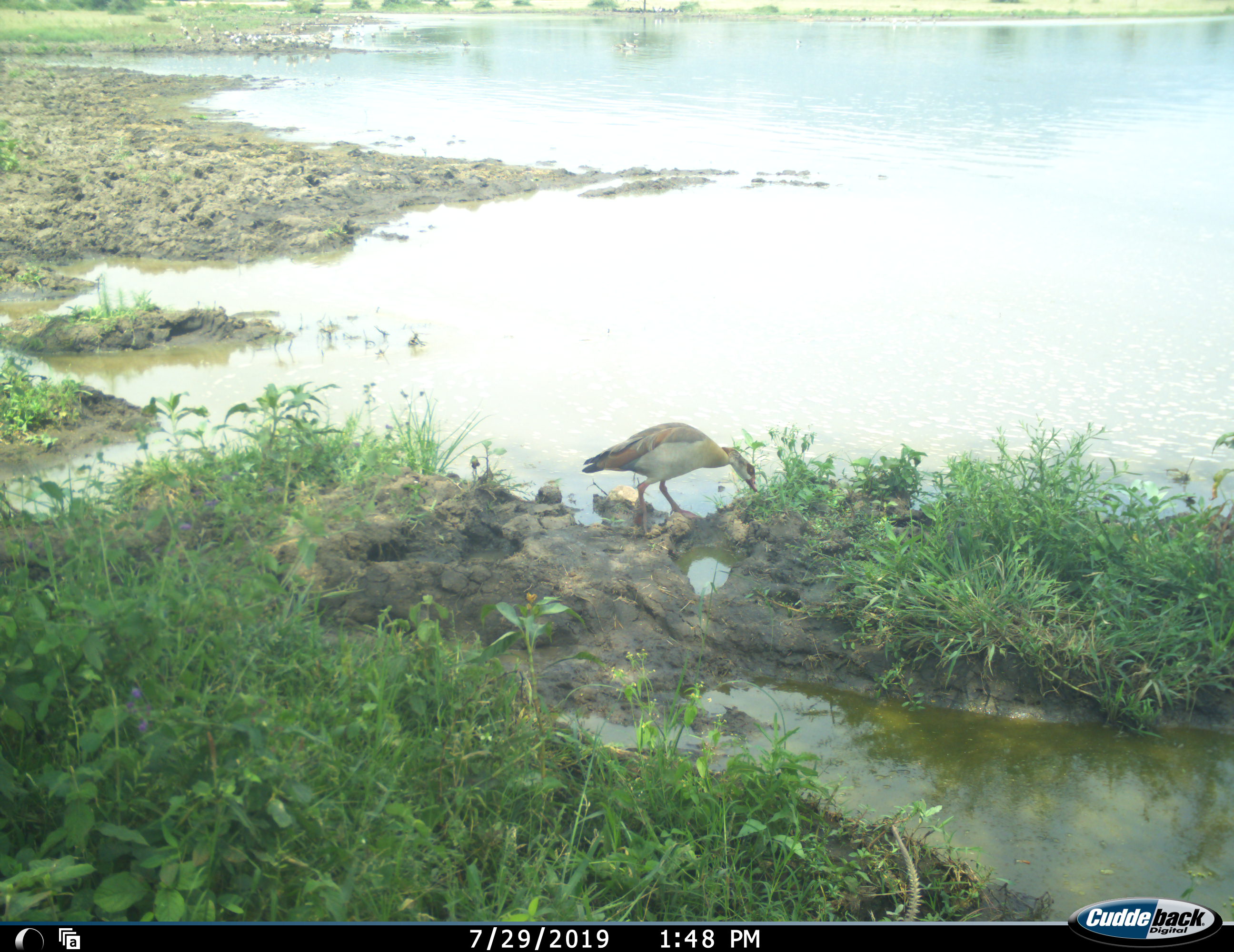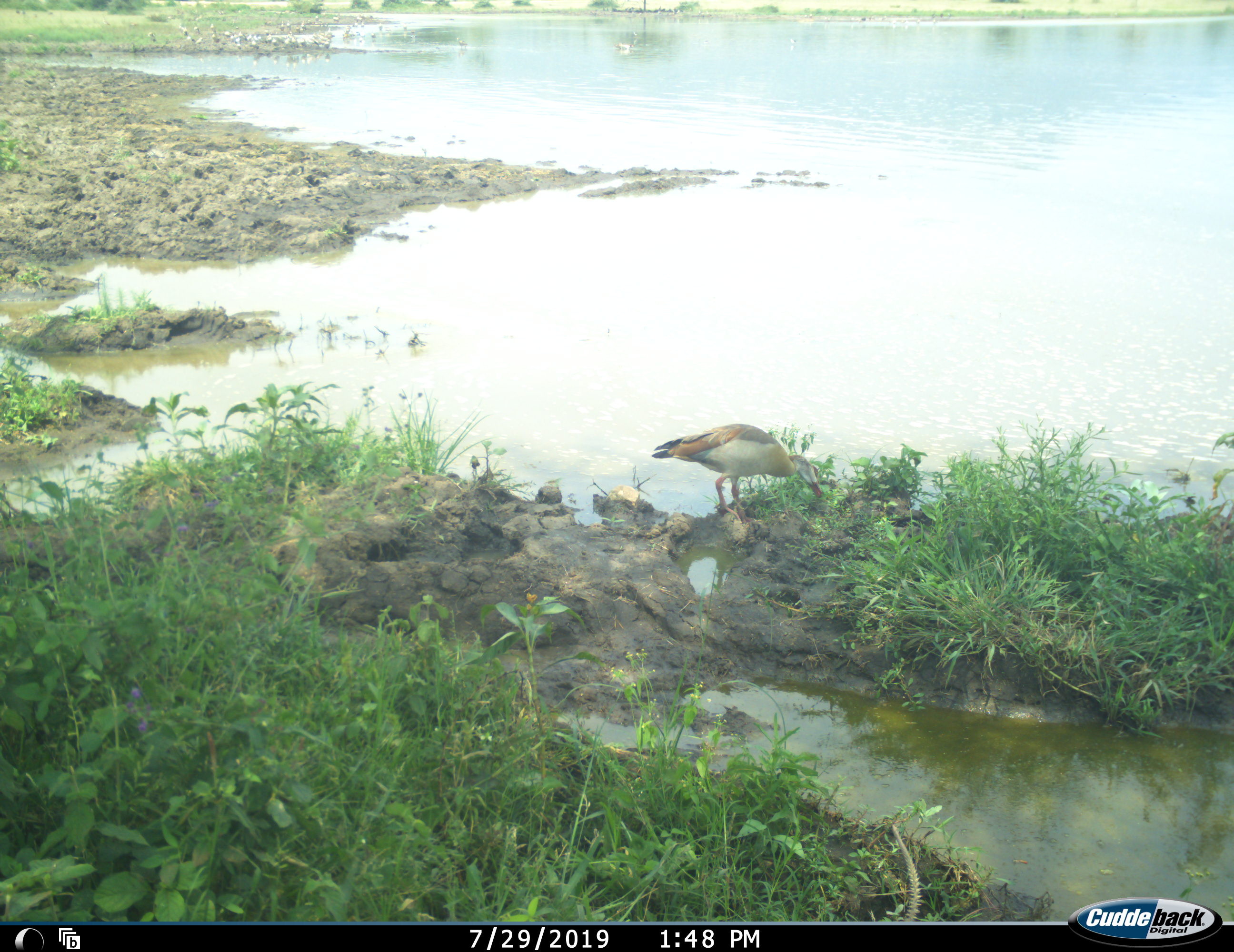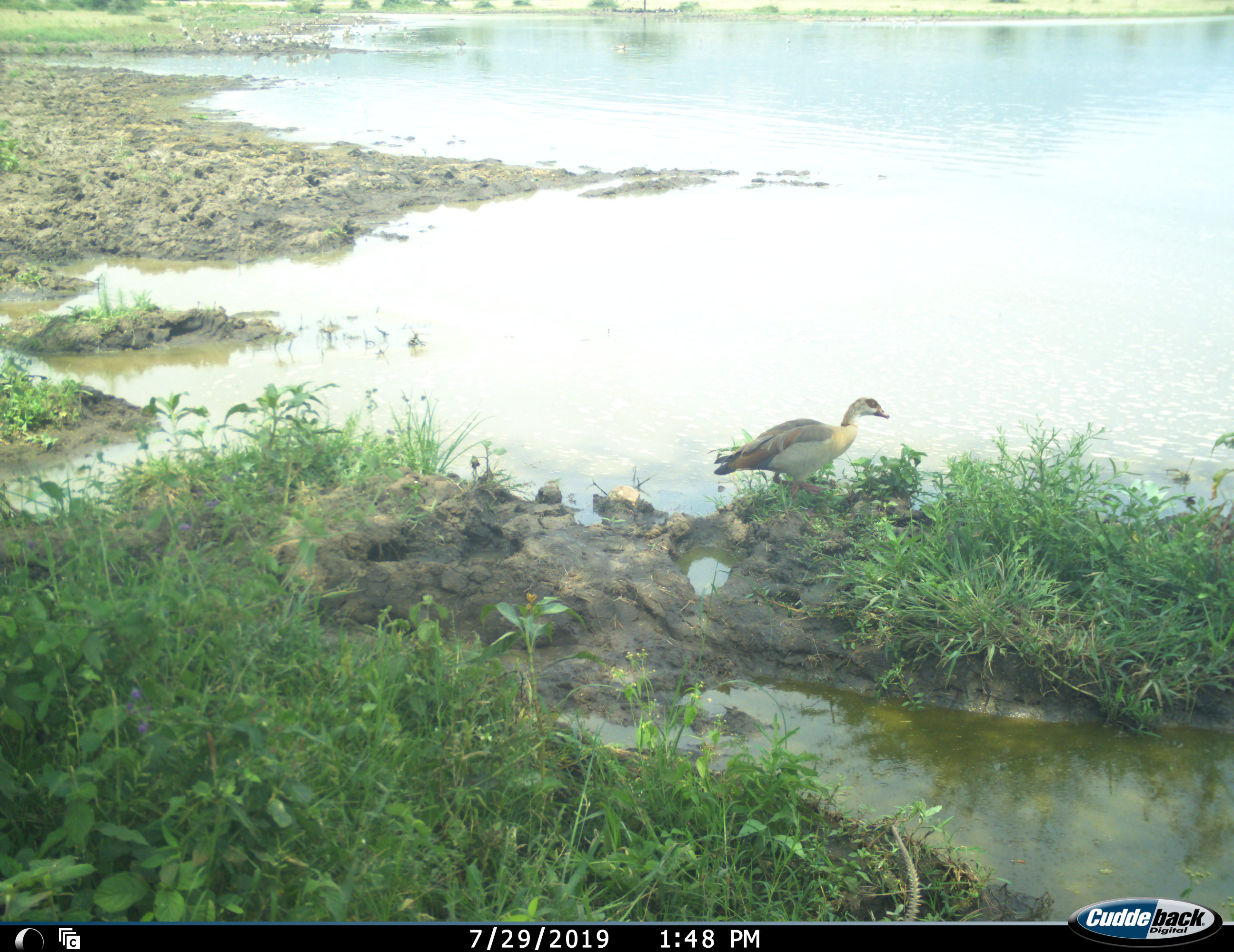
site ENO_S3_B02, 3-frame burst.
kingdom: Animalia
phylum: Chordata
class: Aves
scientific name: Aves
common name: bird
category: birdother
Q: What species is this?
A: Birdother (bird) (Aves).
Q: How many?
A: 1.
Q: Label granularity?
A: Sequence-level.